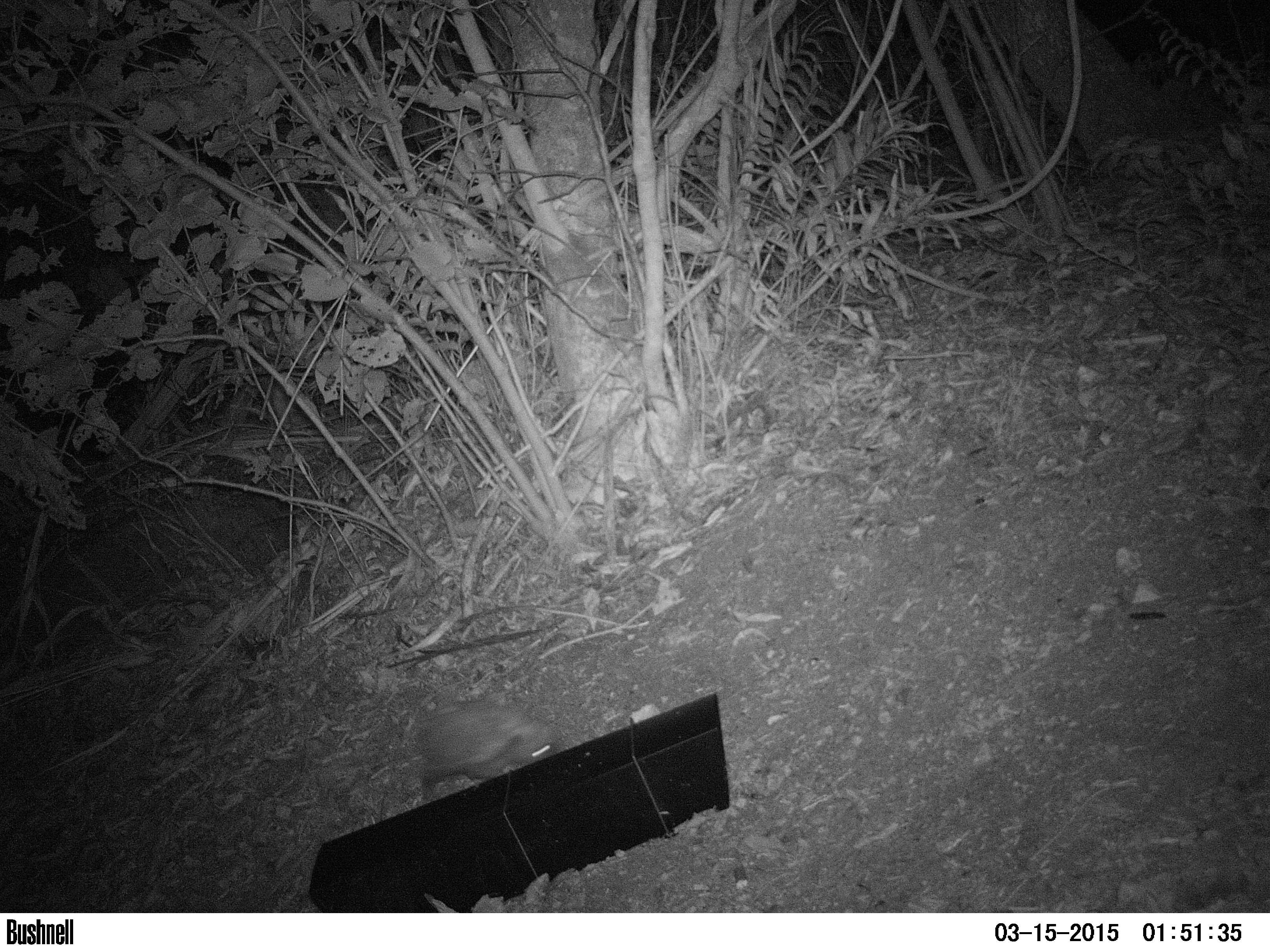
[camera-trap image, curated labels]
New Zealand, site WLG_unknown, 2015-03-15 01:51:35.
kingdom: Animalia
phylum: Chordata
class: Mammalia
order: Eulipotyphla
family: Erinaceidae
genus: Erinaceus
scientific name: Erinaceus europaeus europaeus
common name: european hedgehog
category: hedgehog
Hedgehog (european hedgehog) (Erinaceus europaeus europaeus).